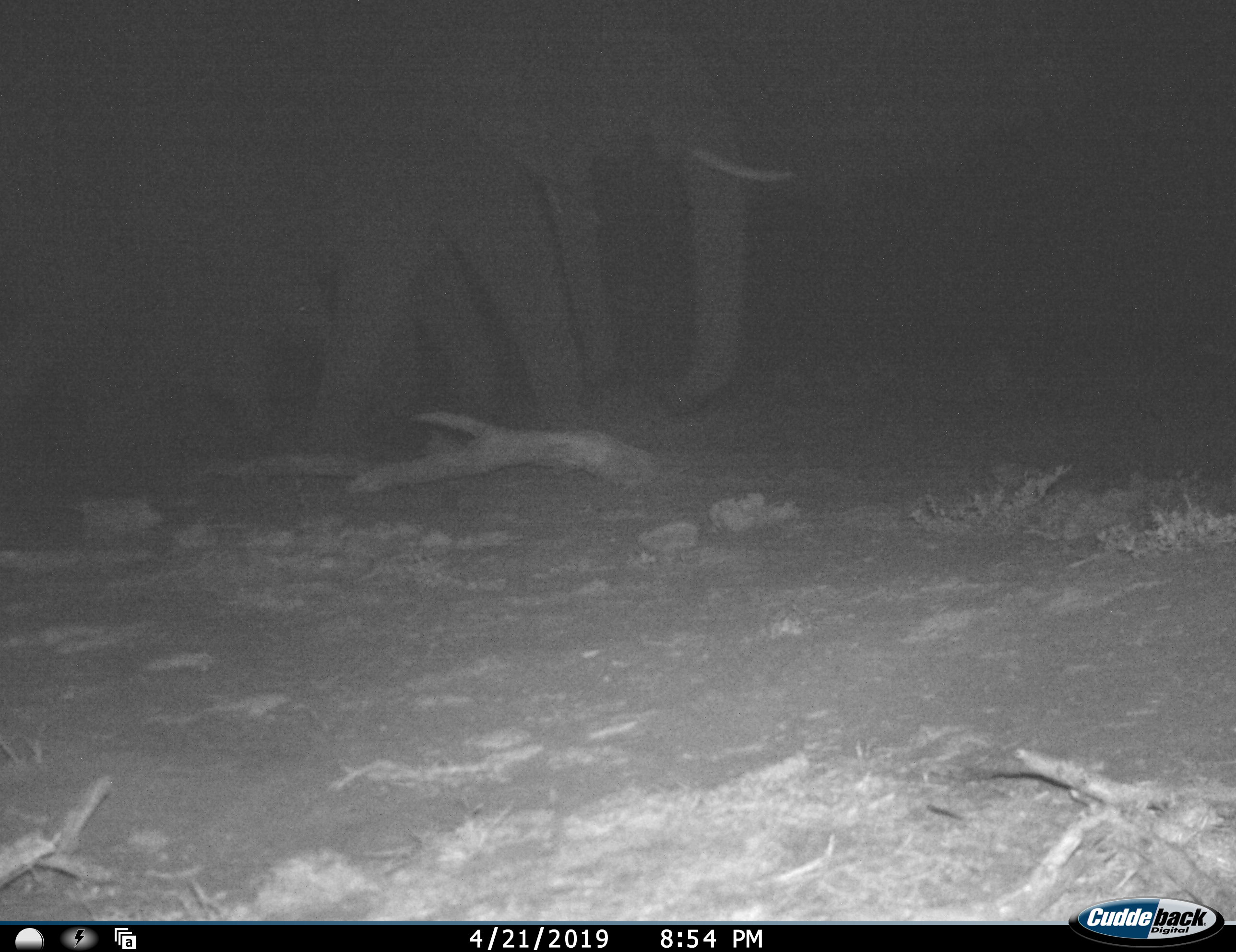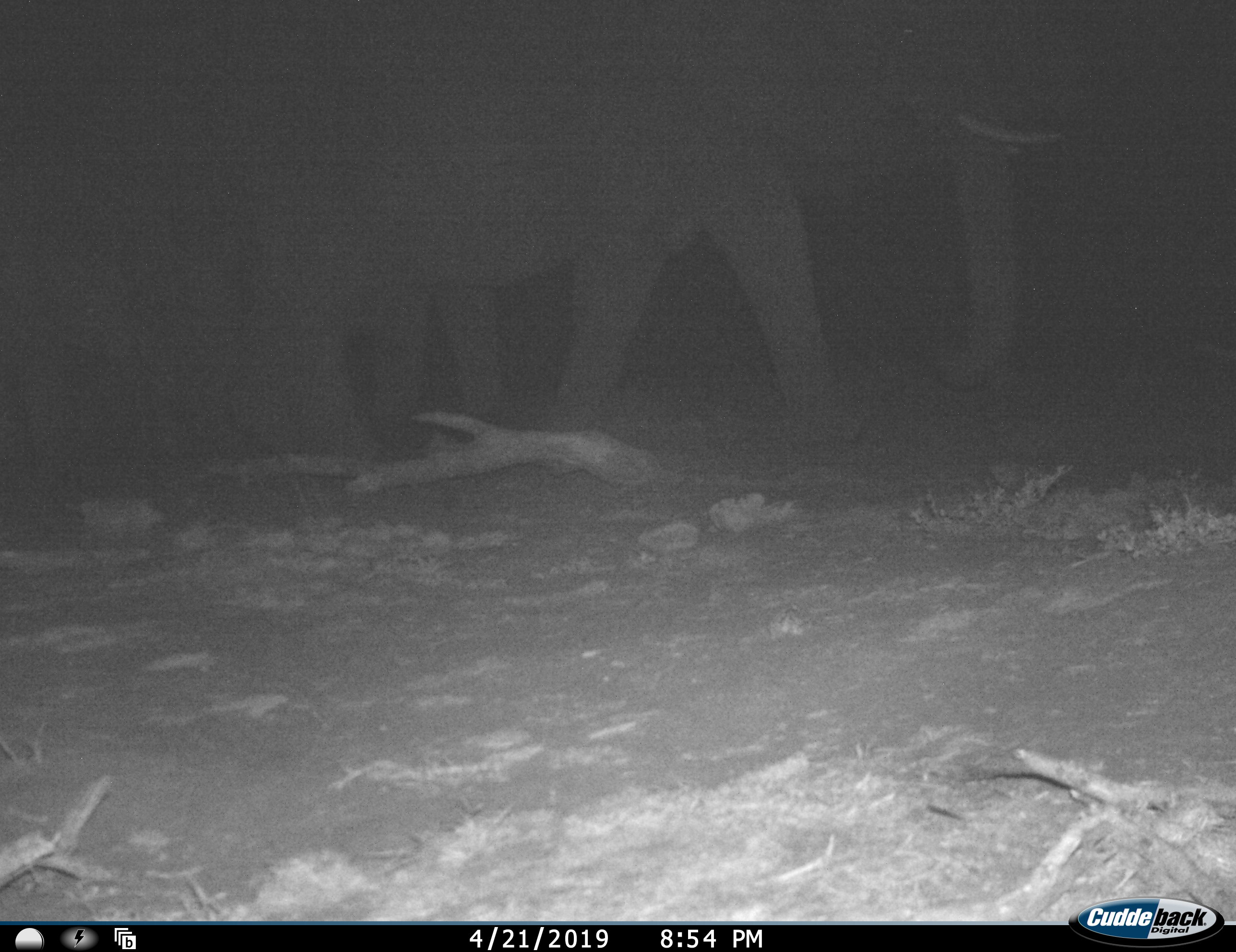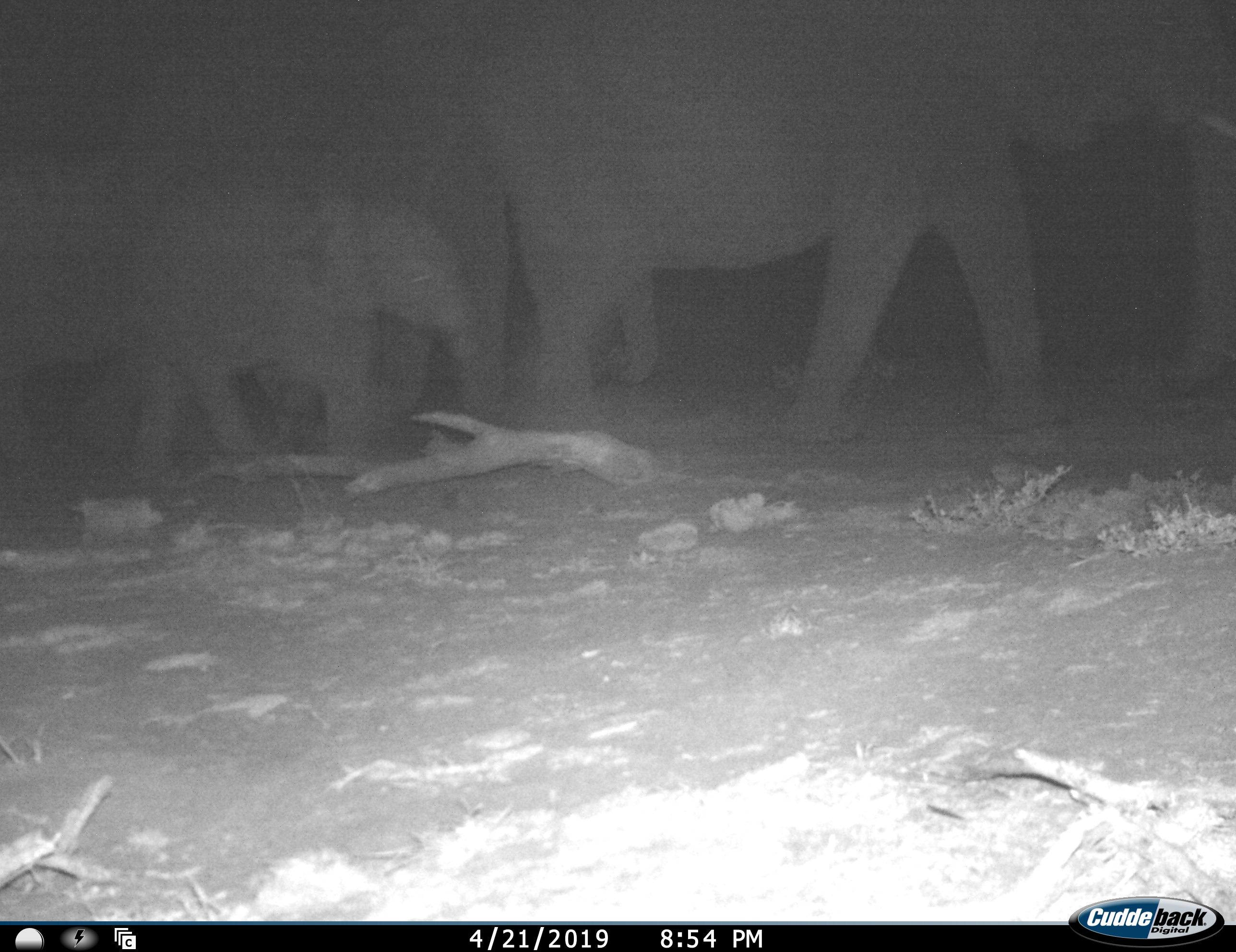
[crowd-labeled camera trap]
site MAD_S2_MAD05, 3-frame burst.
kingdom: Animalia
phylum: Chordata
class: Mammalia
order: Proboscidea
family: Elephantidae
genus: Loxodonta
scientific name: Loxodonta africana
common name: african bush elephant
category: elephant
Elephant (african bush elephant) (Loxodonta africana), count 3. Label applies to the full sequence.